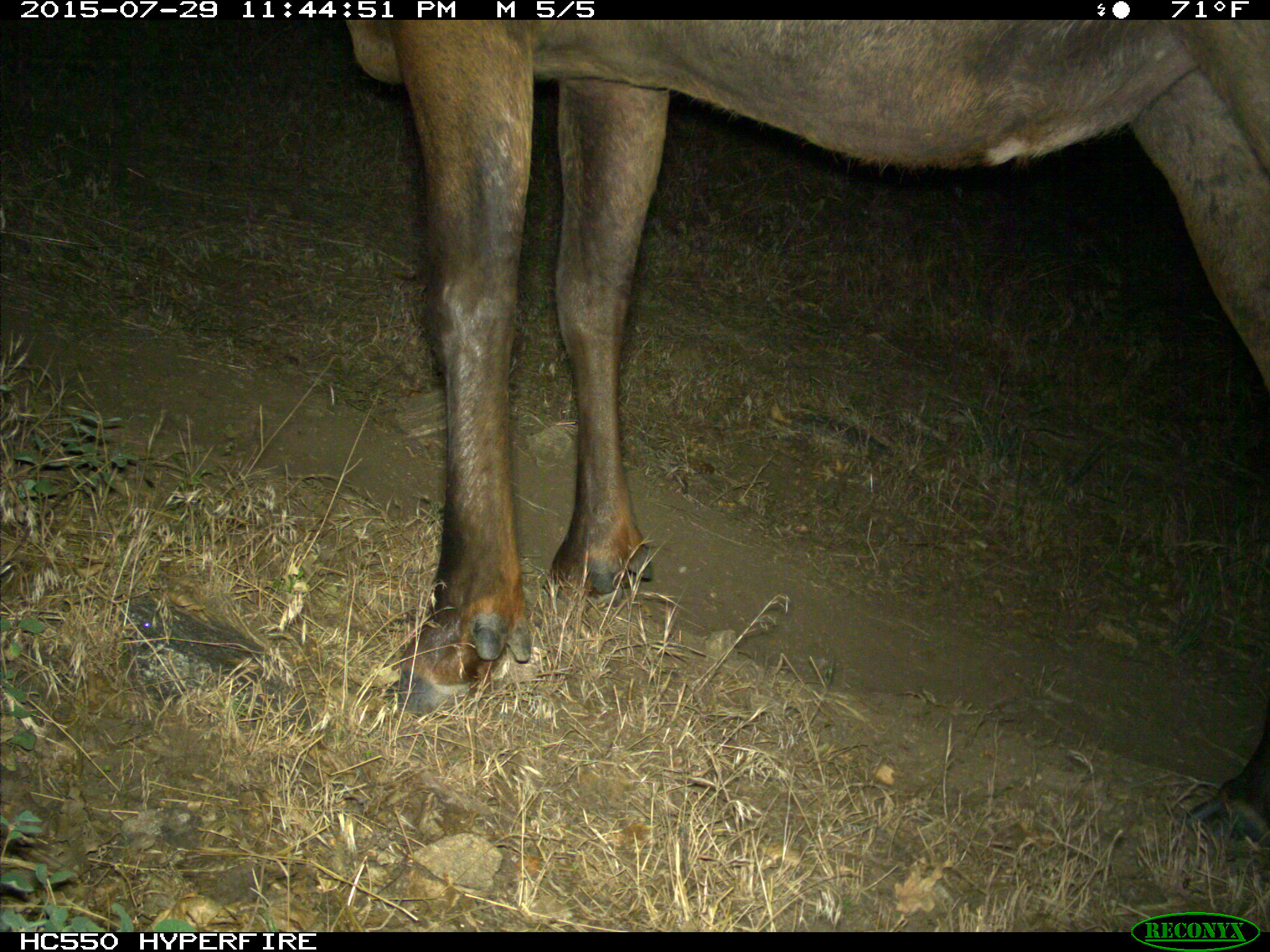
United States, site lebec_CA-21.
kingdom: Animalia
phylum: Chordata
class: Mammalia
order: Artiodactyla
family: Cervidae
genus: Cervus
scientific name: Cervus canadensis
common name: elk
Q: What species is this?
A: Cervus canadensis (elk).